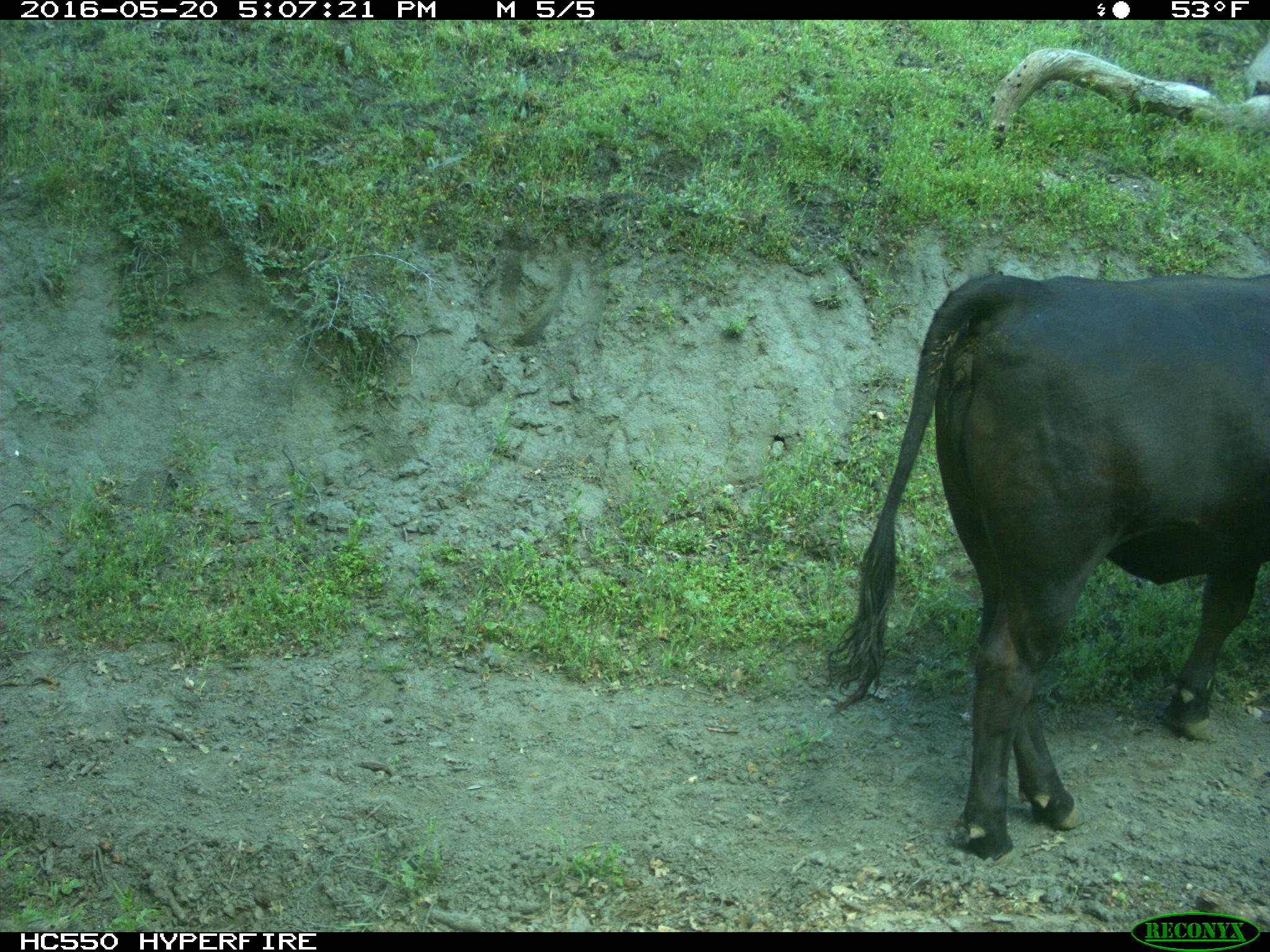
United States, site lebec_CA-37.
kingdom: Animalia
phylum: Chordata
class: Mammalia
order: Artiodactyla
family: Bovidae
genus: Bos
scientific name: Bos taurus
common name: domestic cow